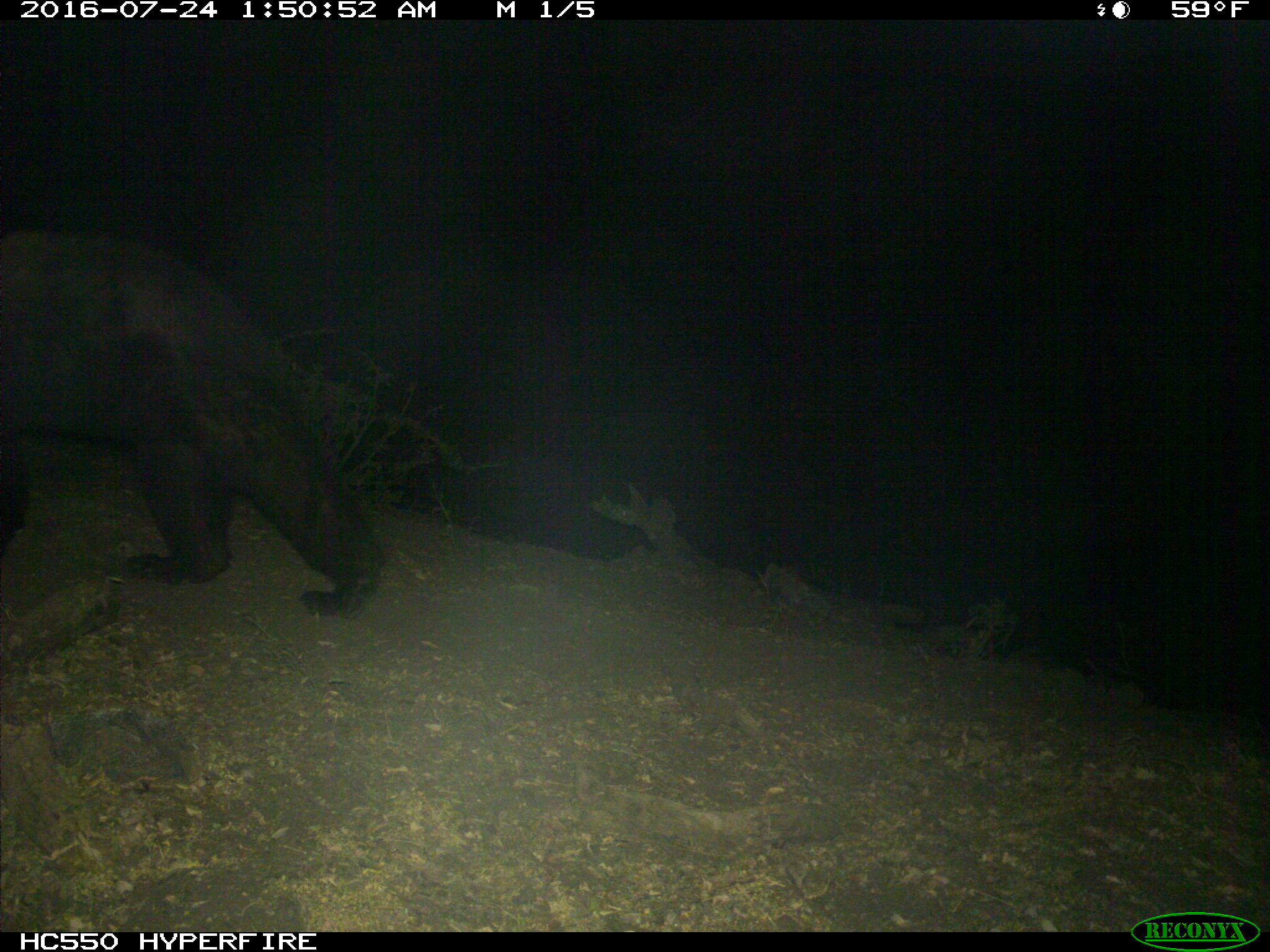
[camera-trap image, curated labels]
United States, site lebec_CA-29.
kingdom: Animalia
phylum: Chordata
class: Mammalia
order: Carnivora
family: Ursidae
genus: Ursus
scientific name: Ursus americanus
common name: american black bear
Ursus americanus (american black bear).